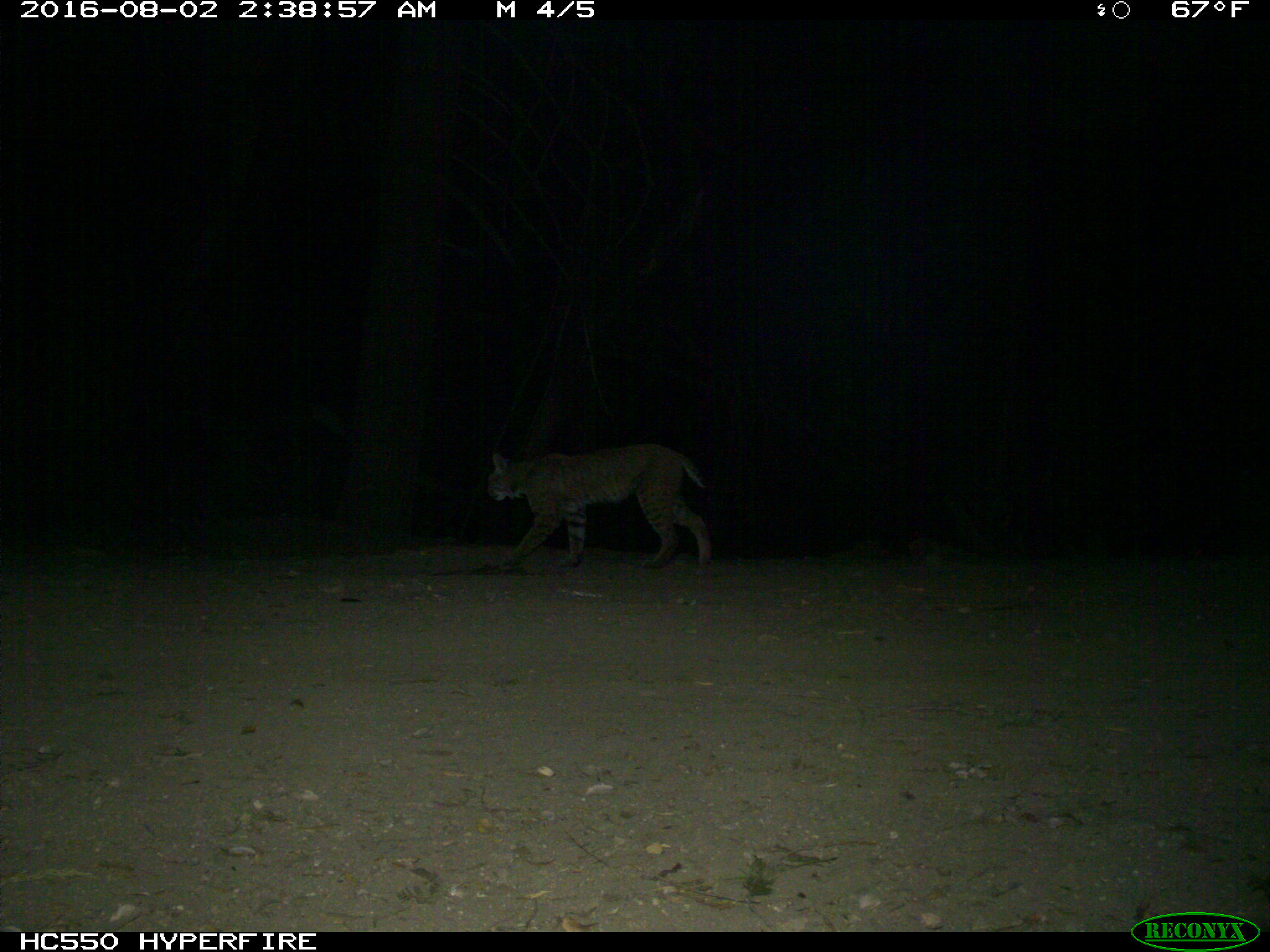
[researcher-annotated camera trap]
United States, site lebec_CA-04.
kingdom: Animalia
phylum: Chordata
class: Mammalia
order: Carnivora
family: Felidae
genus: Lynx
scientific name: Lynx rufus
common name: bobcat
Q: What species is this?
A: Lynx rufus (bobcat).